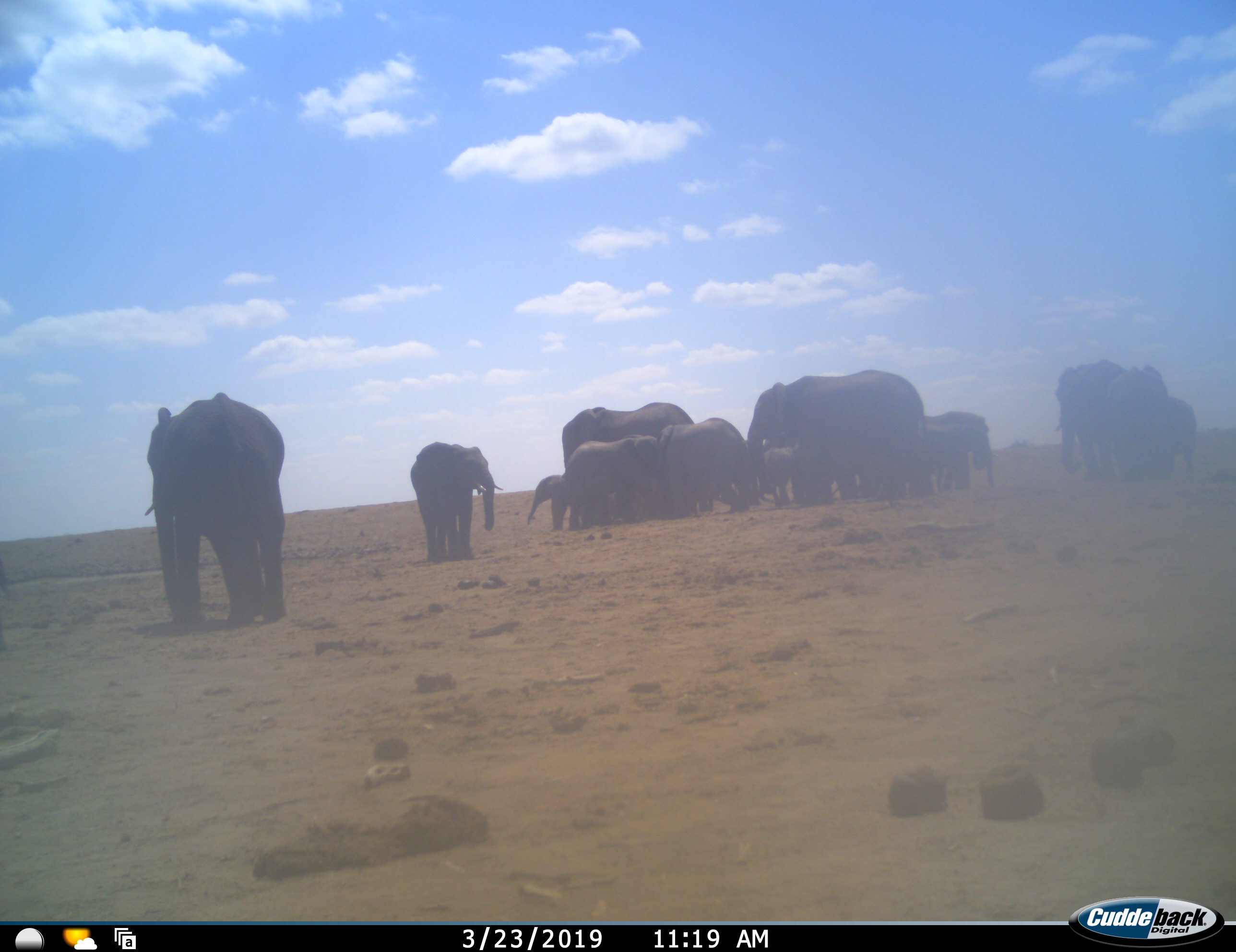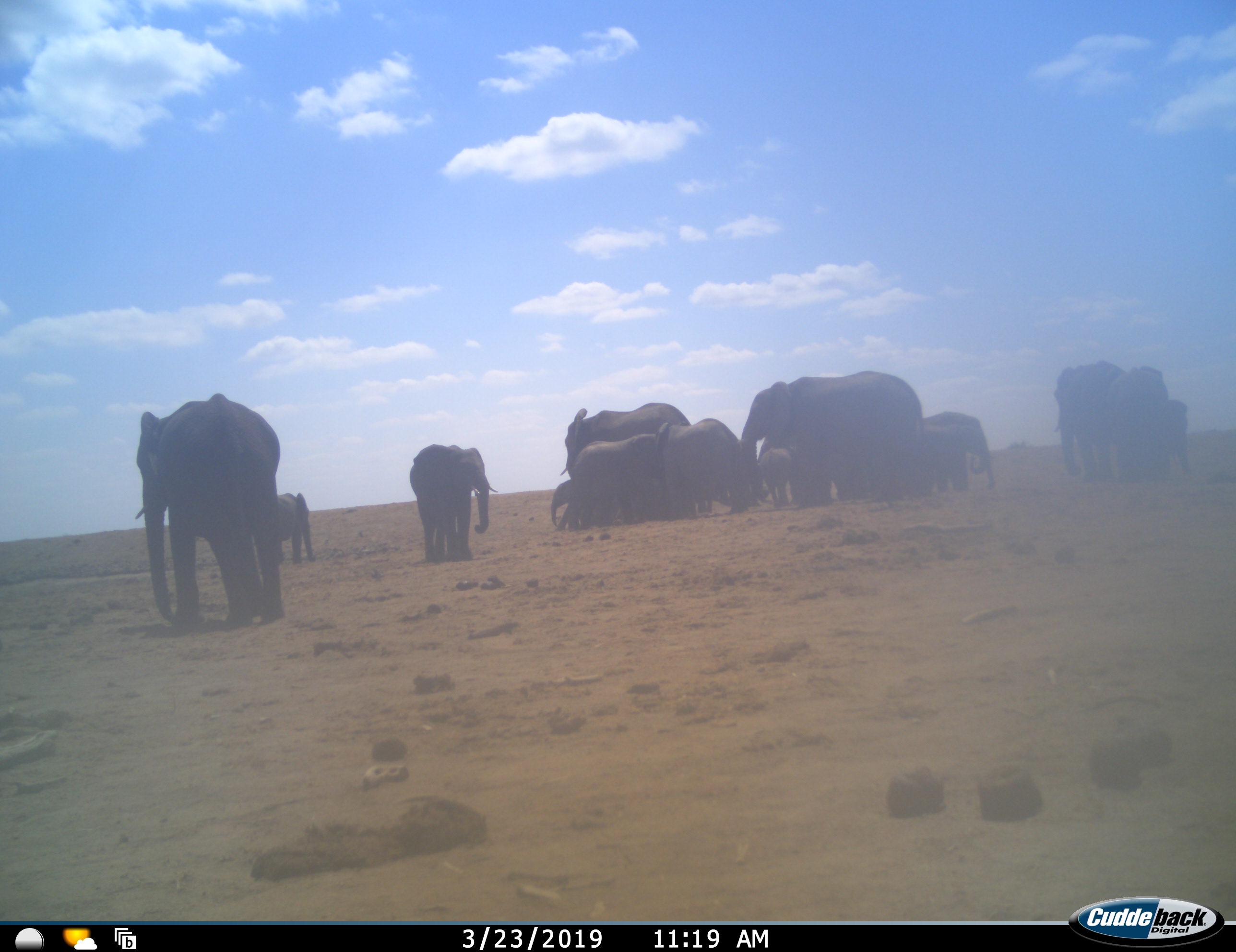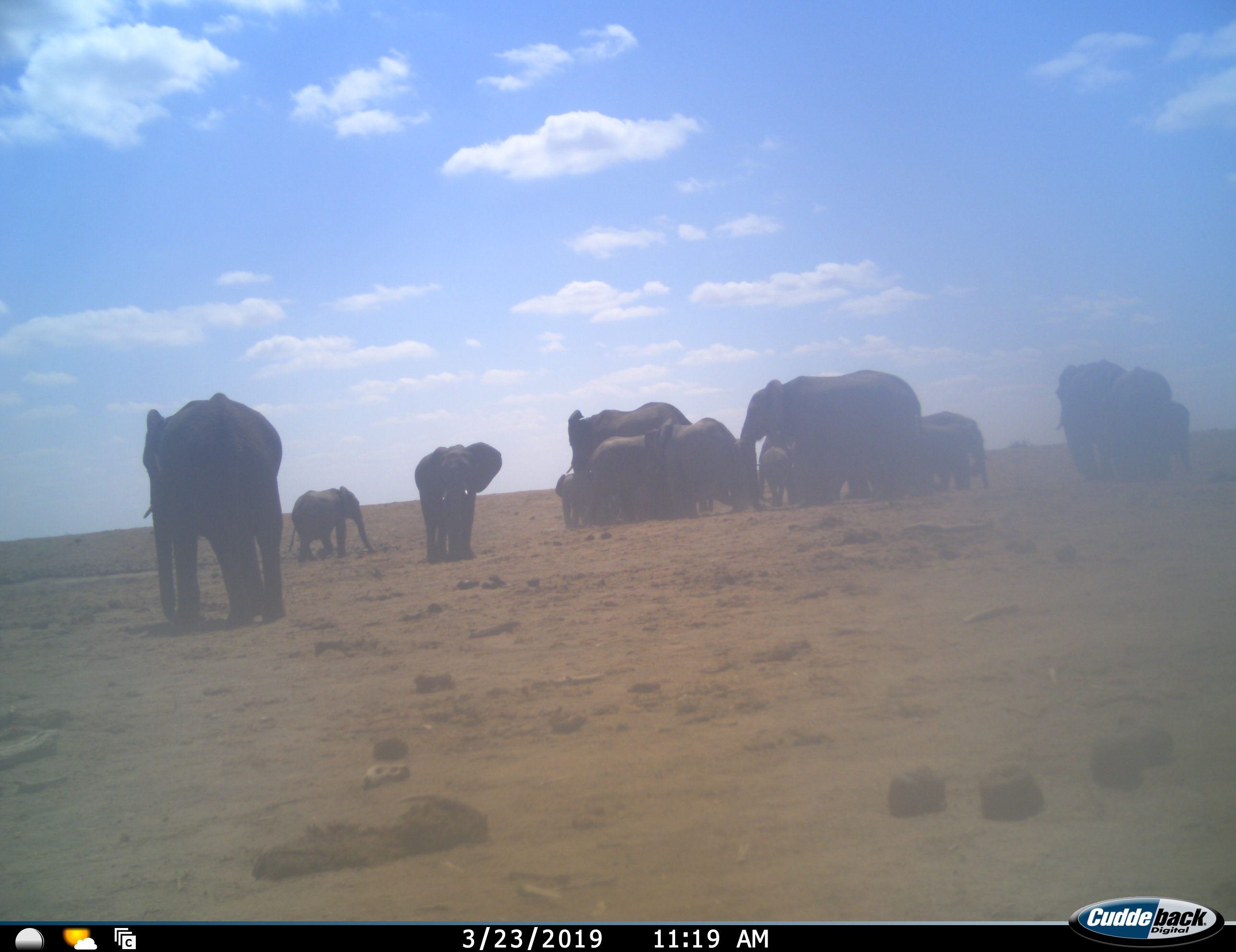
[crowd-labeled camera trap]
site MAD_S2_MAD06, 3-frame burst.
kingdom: Animalia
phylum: Chordata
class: Mammalia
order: Proboscidea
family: Elephantidae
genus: Loxodonta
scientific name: Loxodonta africana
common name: african bush elephant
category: elephant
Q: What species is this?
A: Elephant (african bush elephant) (Loxodonta africana).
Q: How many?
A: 11-50.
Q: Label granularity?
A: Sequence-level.